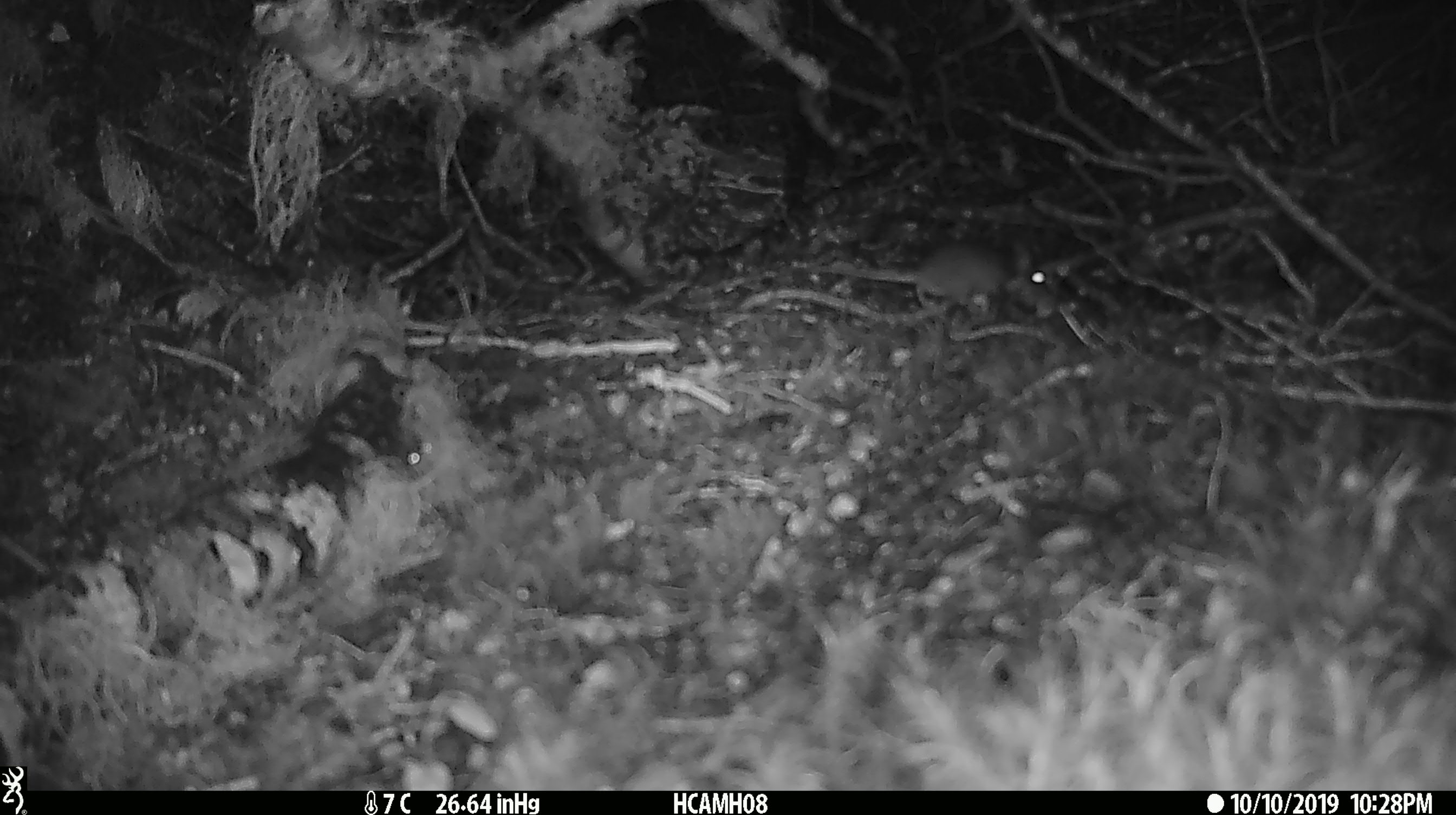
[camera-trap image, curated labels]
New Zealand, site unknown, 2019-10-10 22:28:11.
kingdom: Animalia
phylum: Chordata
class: Mammalia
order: Rodentia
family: Muridae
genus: Mus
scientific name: Mus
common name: mouse